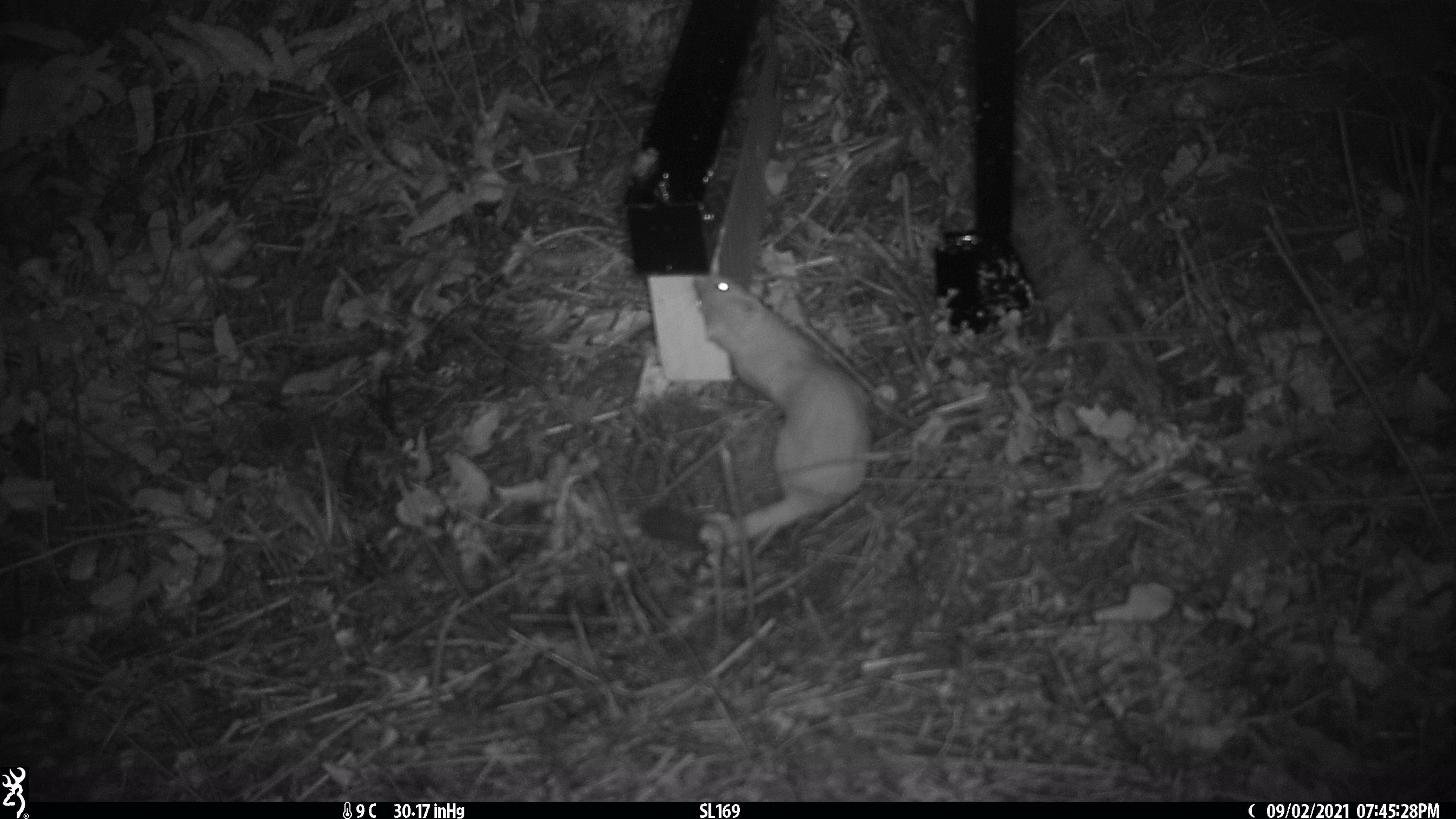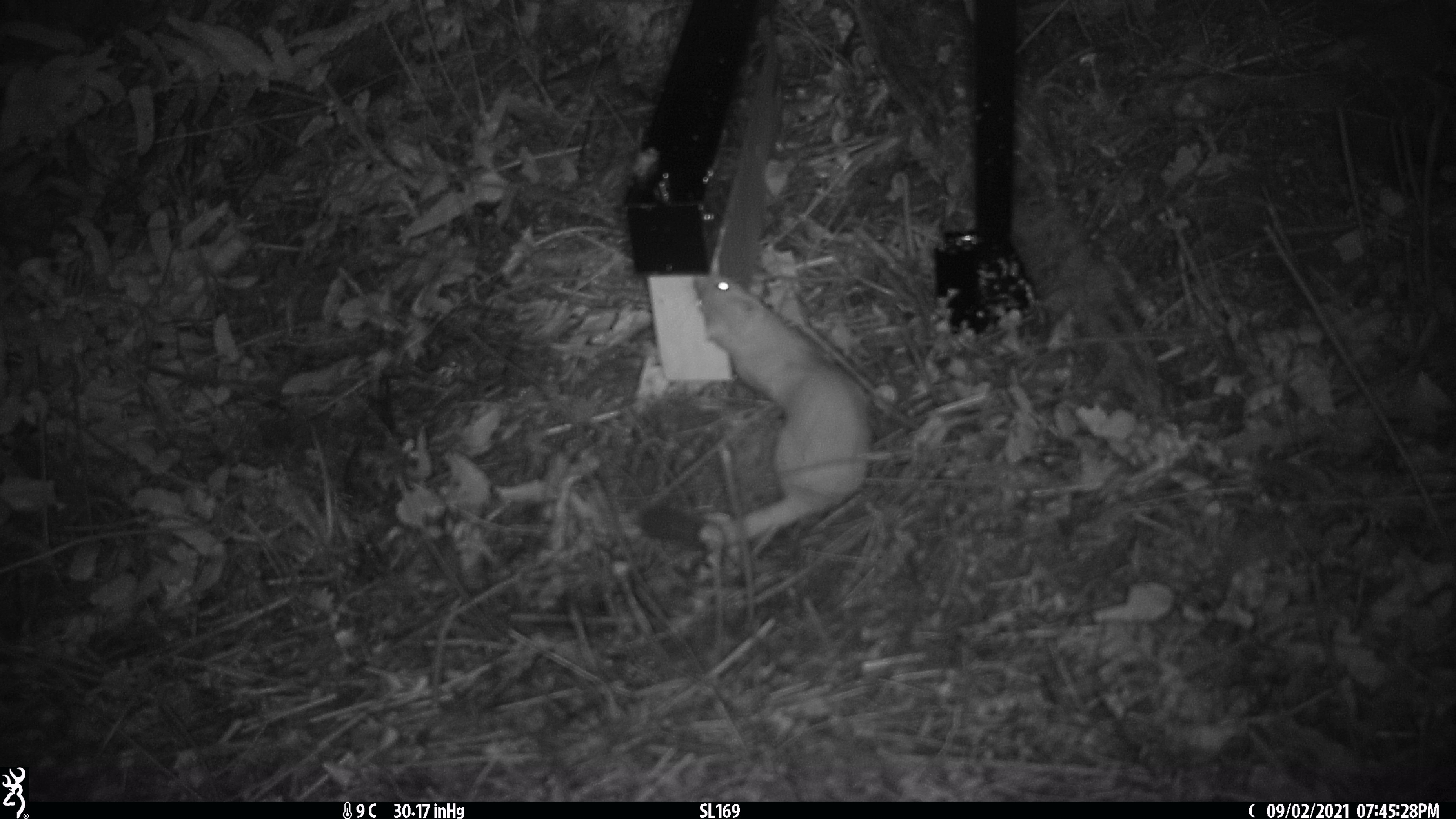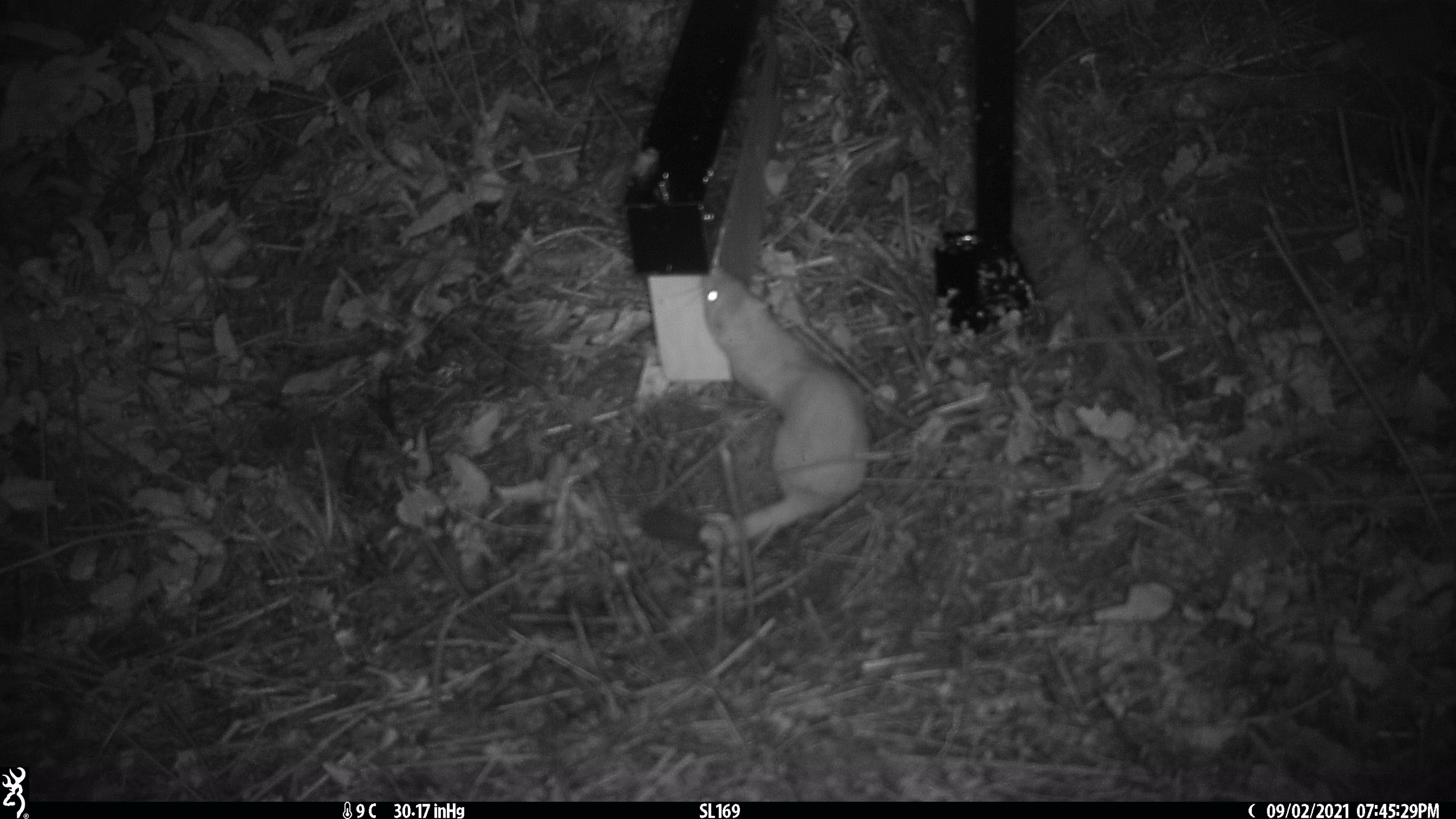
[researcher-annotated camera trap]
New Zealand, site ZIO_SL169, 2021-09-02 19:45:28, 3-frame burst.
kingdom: Animalia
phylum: Chordata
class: Mammalia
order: Carnivora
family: Mustelidae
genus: Mustela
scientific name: Mustela erminea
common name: stoat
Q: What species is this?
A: Stoat (Mustela erminea).